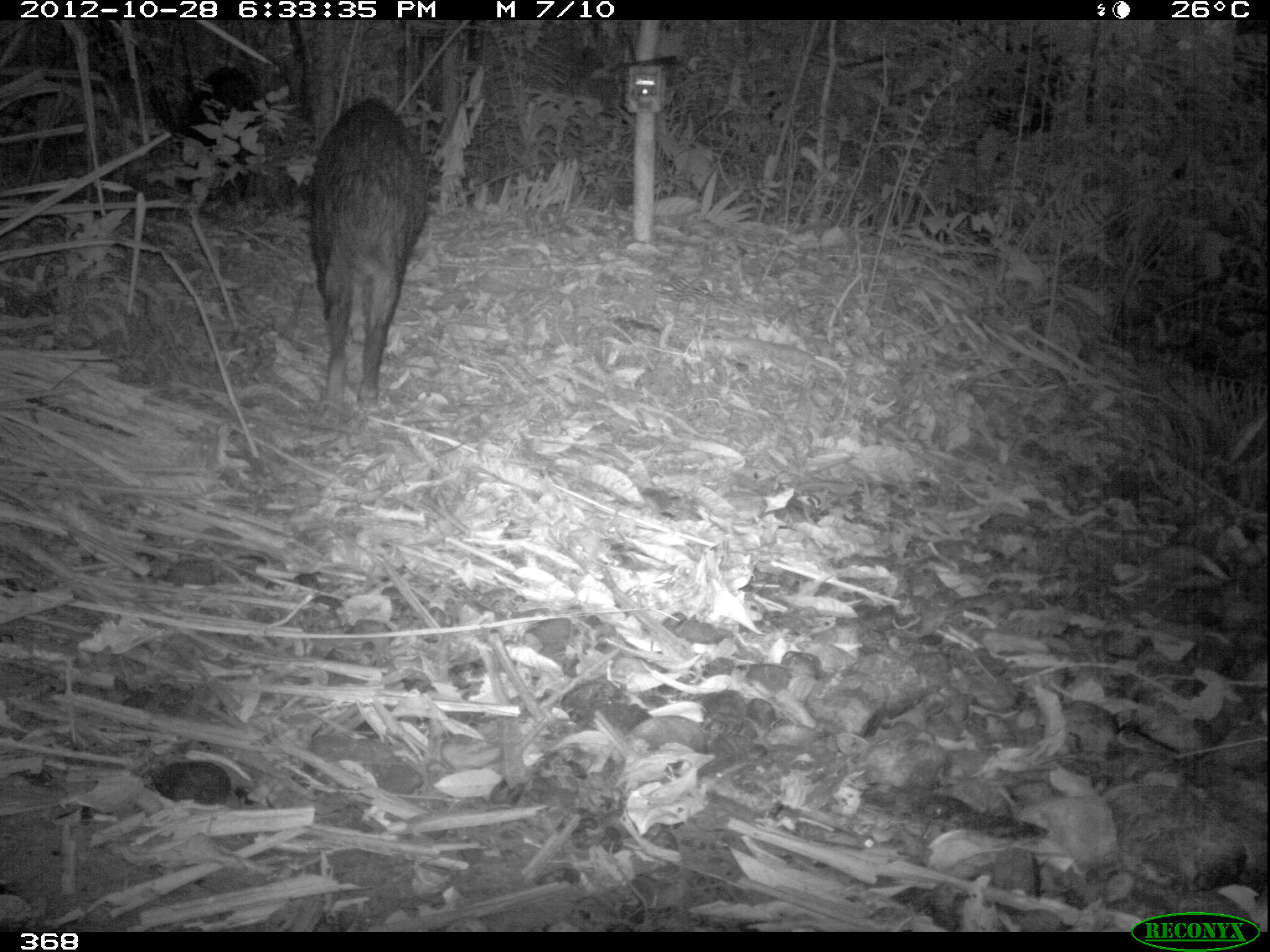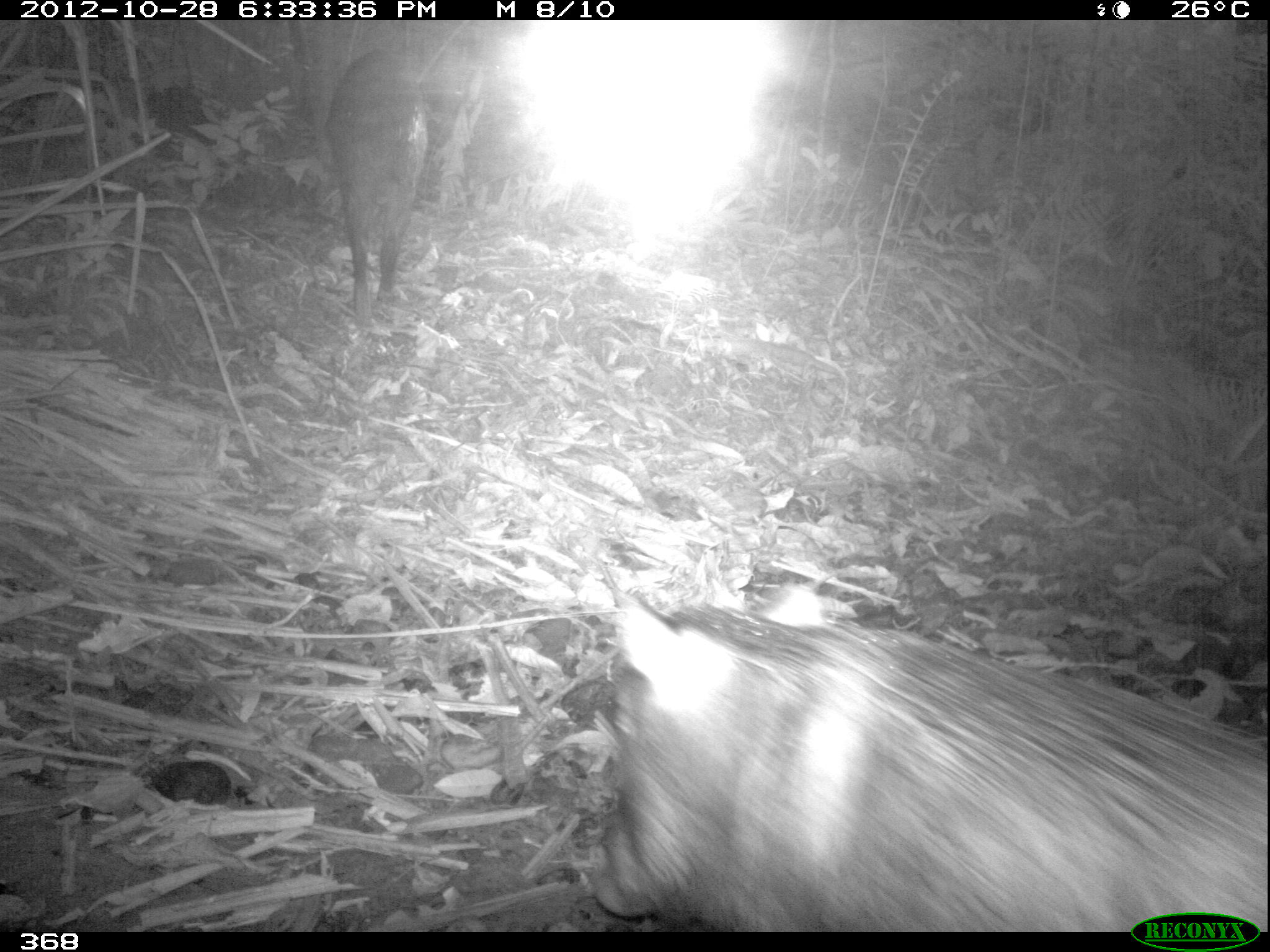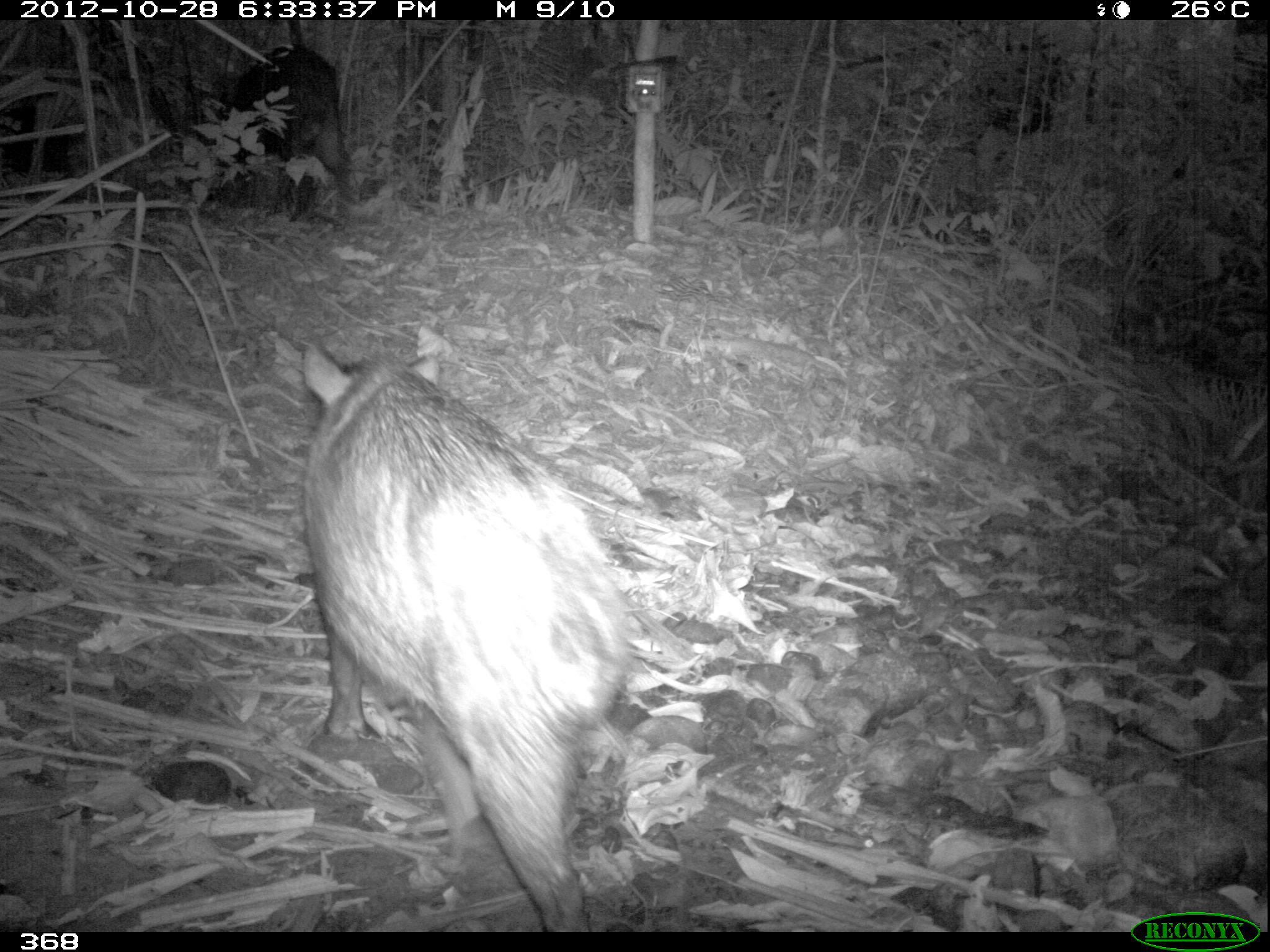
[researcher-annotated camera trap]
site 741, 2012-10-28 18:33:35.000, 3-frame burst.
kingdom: Animalia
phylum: Chordata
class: Mammalia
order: Artiodactyla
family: Tayassuidae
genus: Tayassu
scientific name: Tayassu pecari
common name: white-lipped peccary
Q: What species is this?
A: Tayassu pecari (white-lipped peccary).